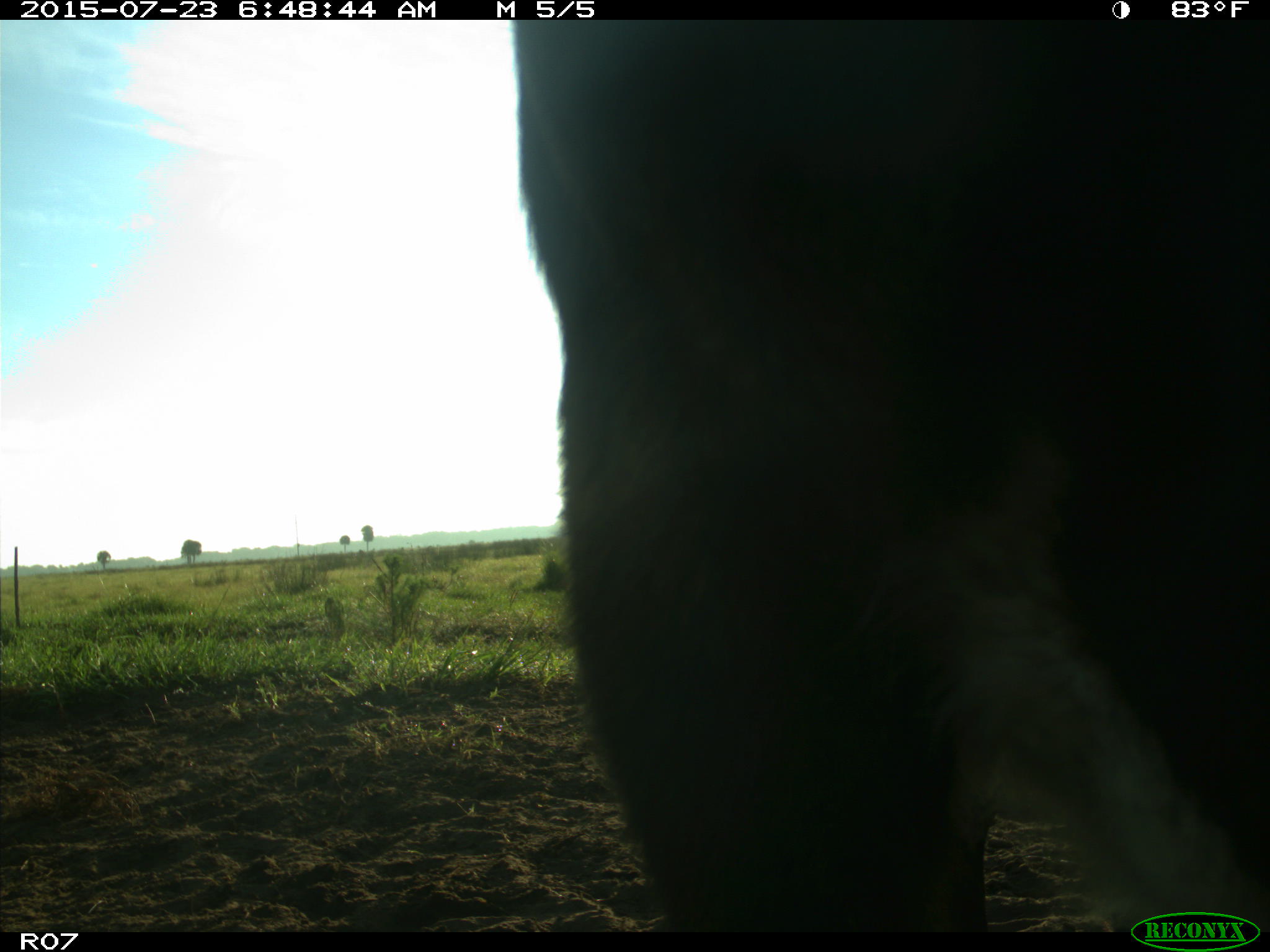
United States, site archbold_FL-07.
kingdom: Animalia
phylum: Chordata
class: Mammalia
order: Artiodactyla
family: Bovidae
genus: Bos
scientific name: Bos taurus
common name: domestic cow